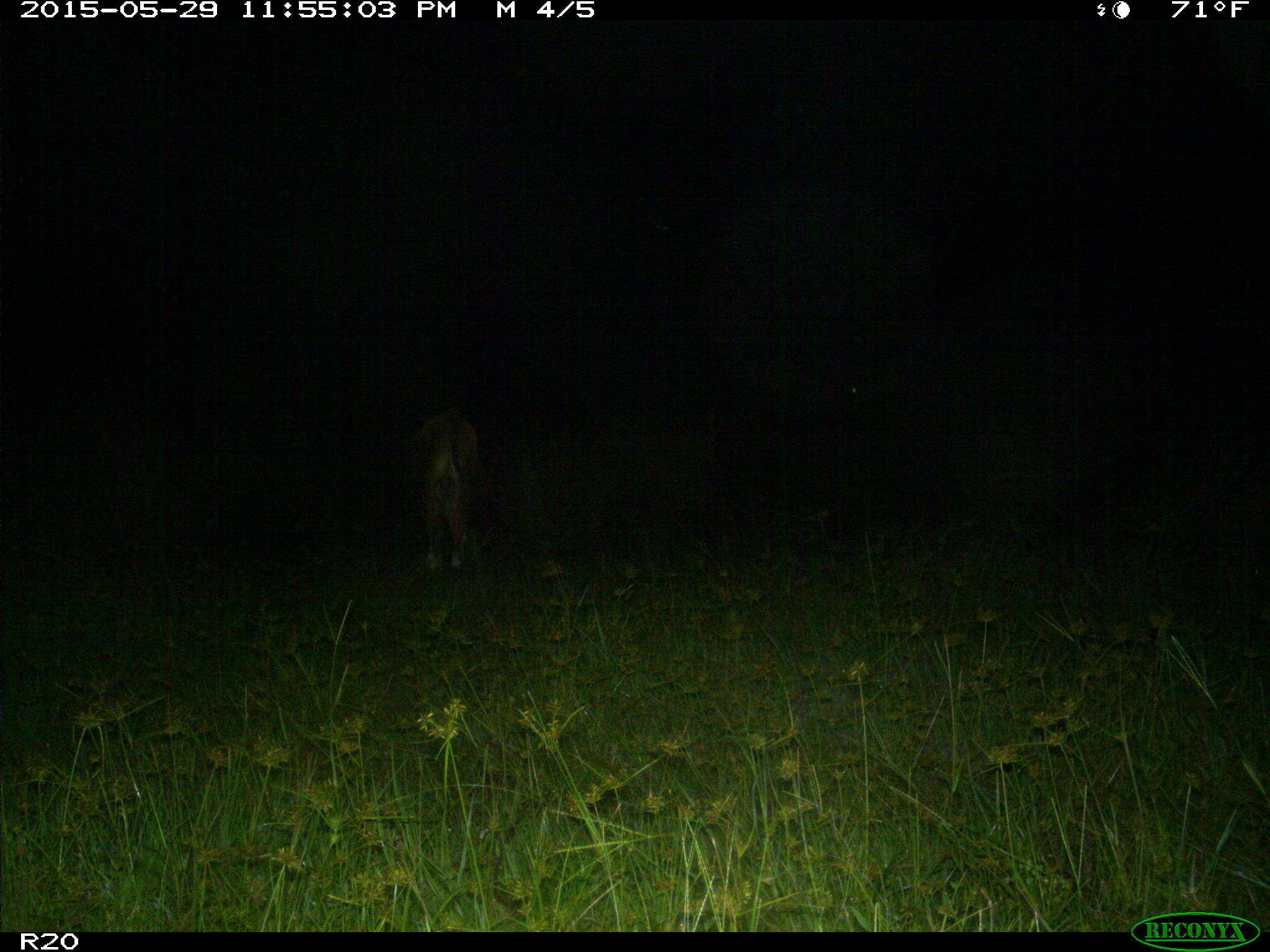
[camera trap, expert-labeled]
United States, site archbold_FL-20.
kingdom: Animalia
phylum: Chordata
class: Mammalia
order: Artiodactyla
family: Bovidae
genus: Bos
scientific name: Bos taurus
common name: domestic cow